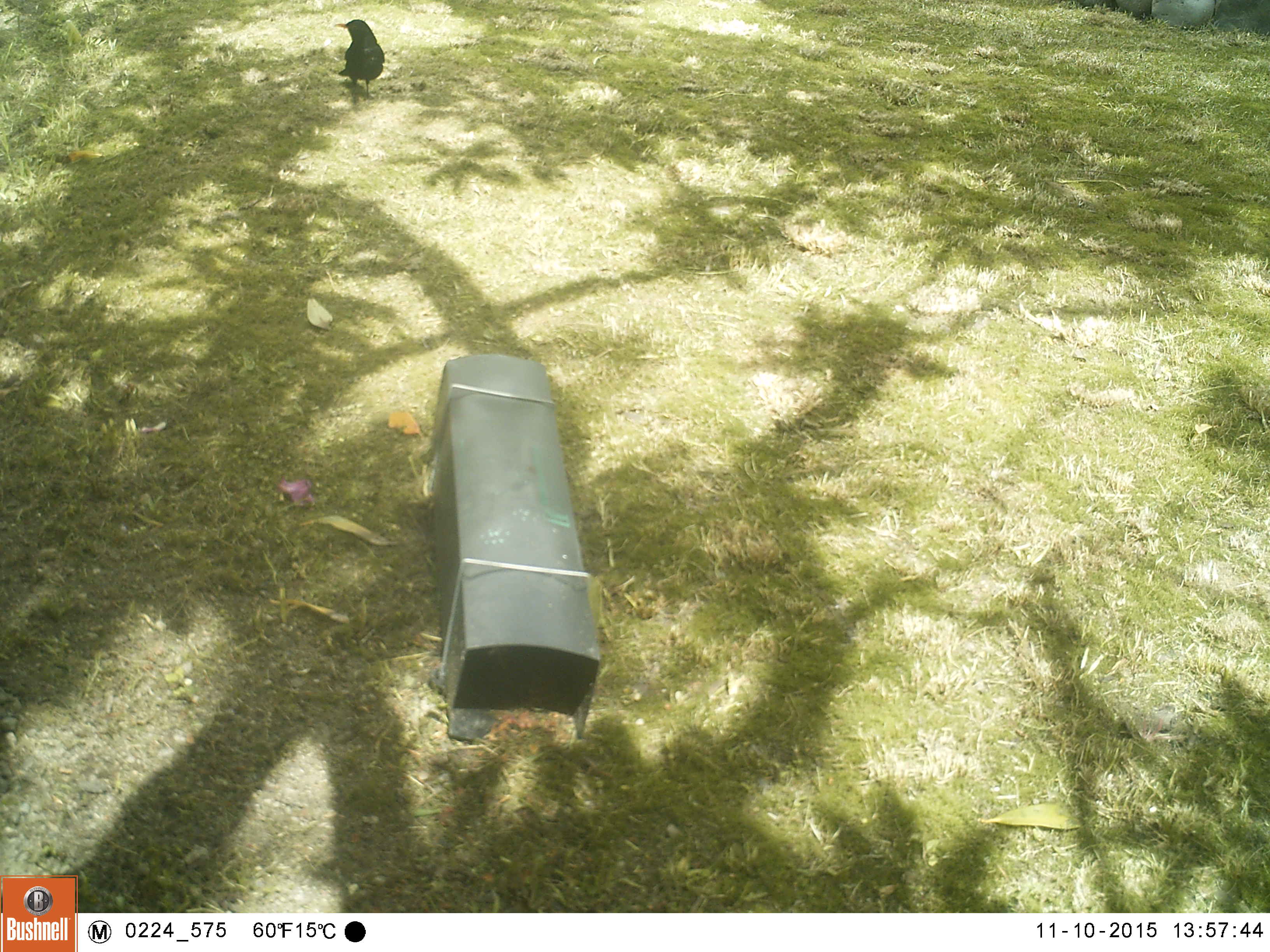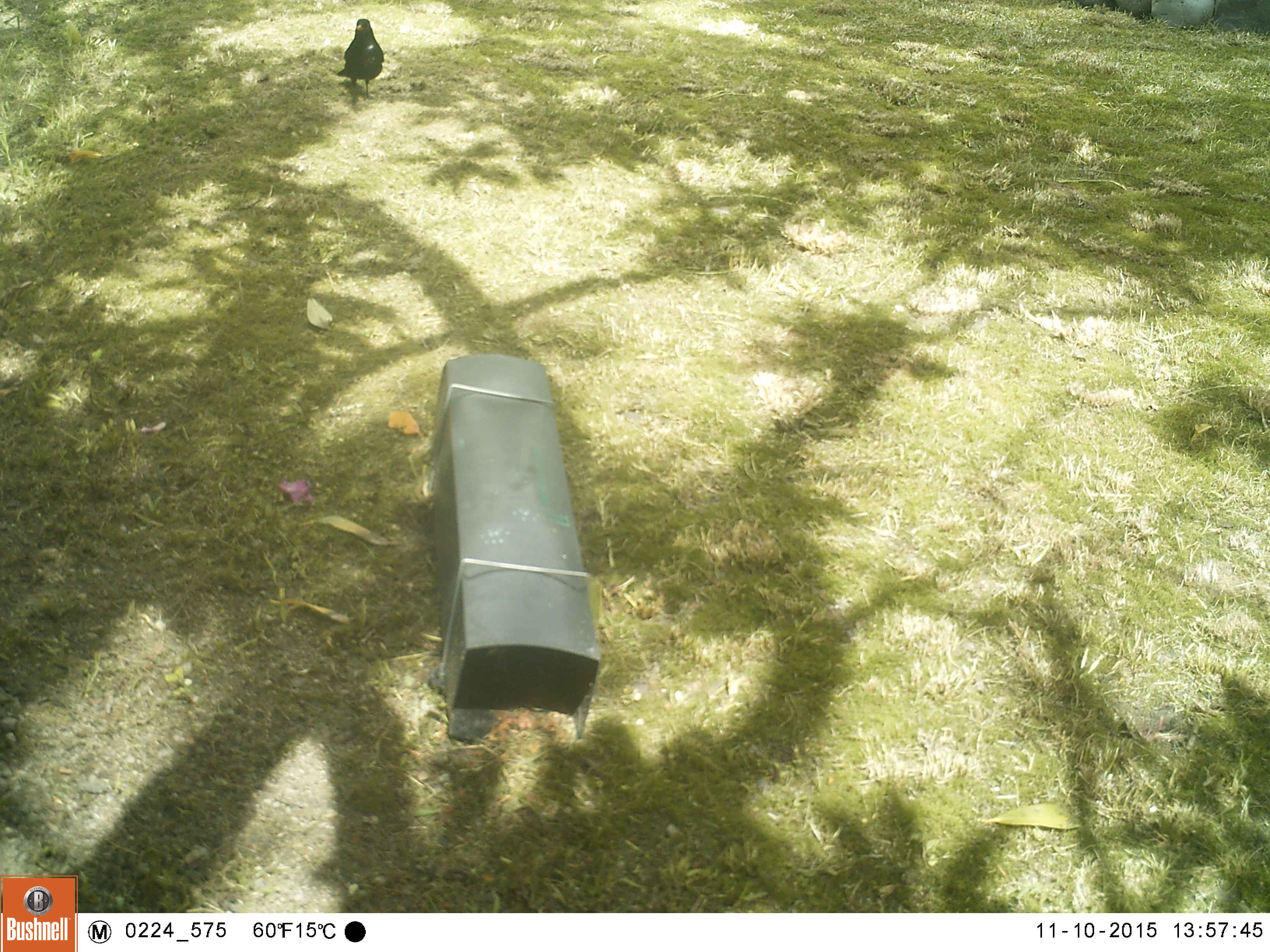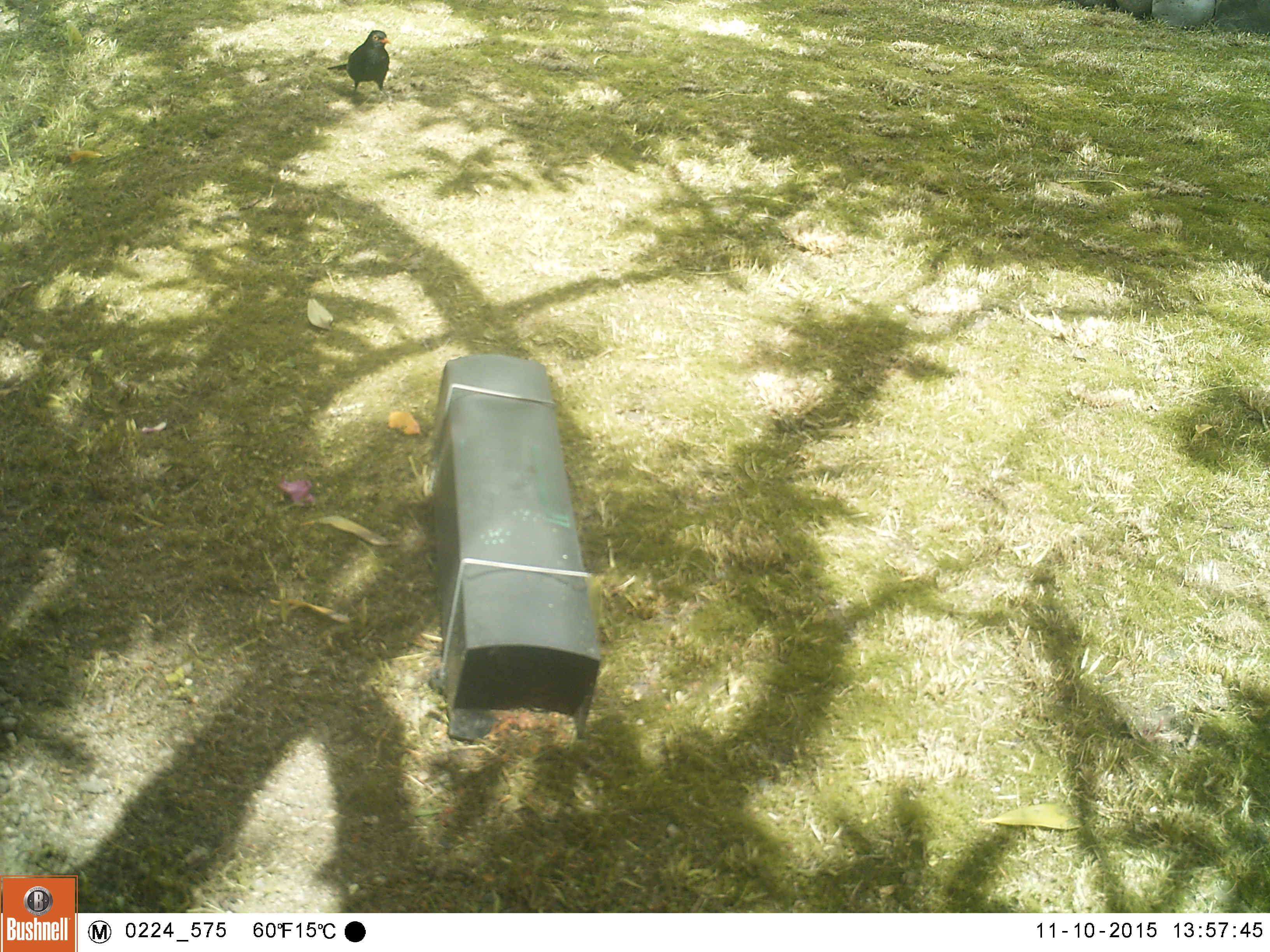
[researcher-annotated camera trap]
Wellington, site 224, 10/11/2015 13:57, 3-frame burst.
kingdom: Animalia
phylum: Chordata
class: Aves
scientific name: Aves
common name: bird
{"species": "bird (Aves)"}